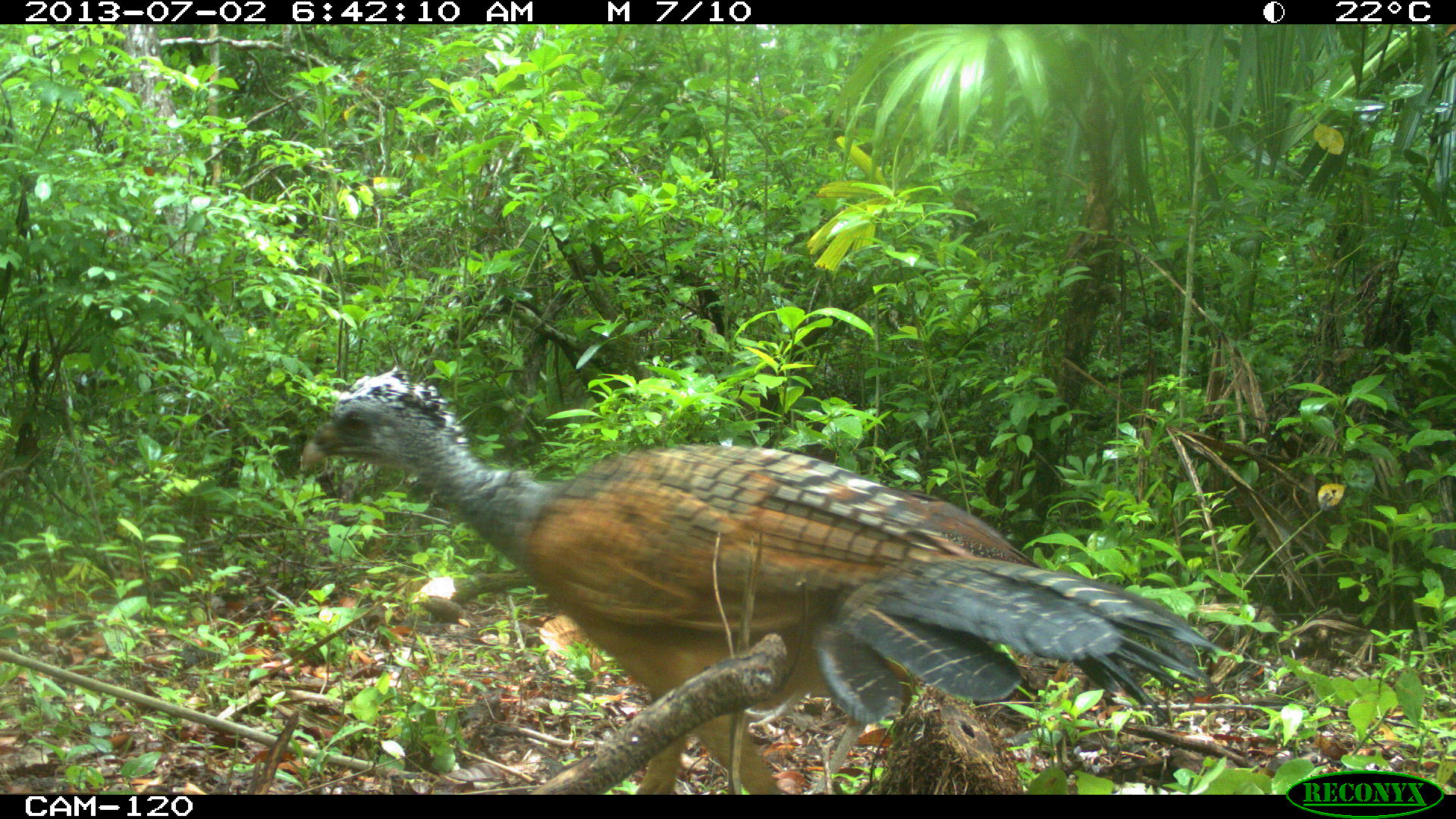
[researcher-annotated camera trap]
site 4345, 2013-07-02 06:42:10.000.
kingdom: Animalia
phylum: Chordata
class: Aves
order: Galliformes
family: Cracidae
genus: Crax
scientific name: Crax rubra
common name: great curassow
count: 2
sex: female